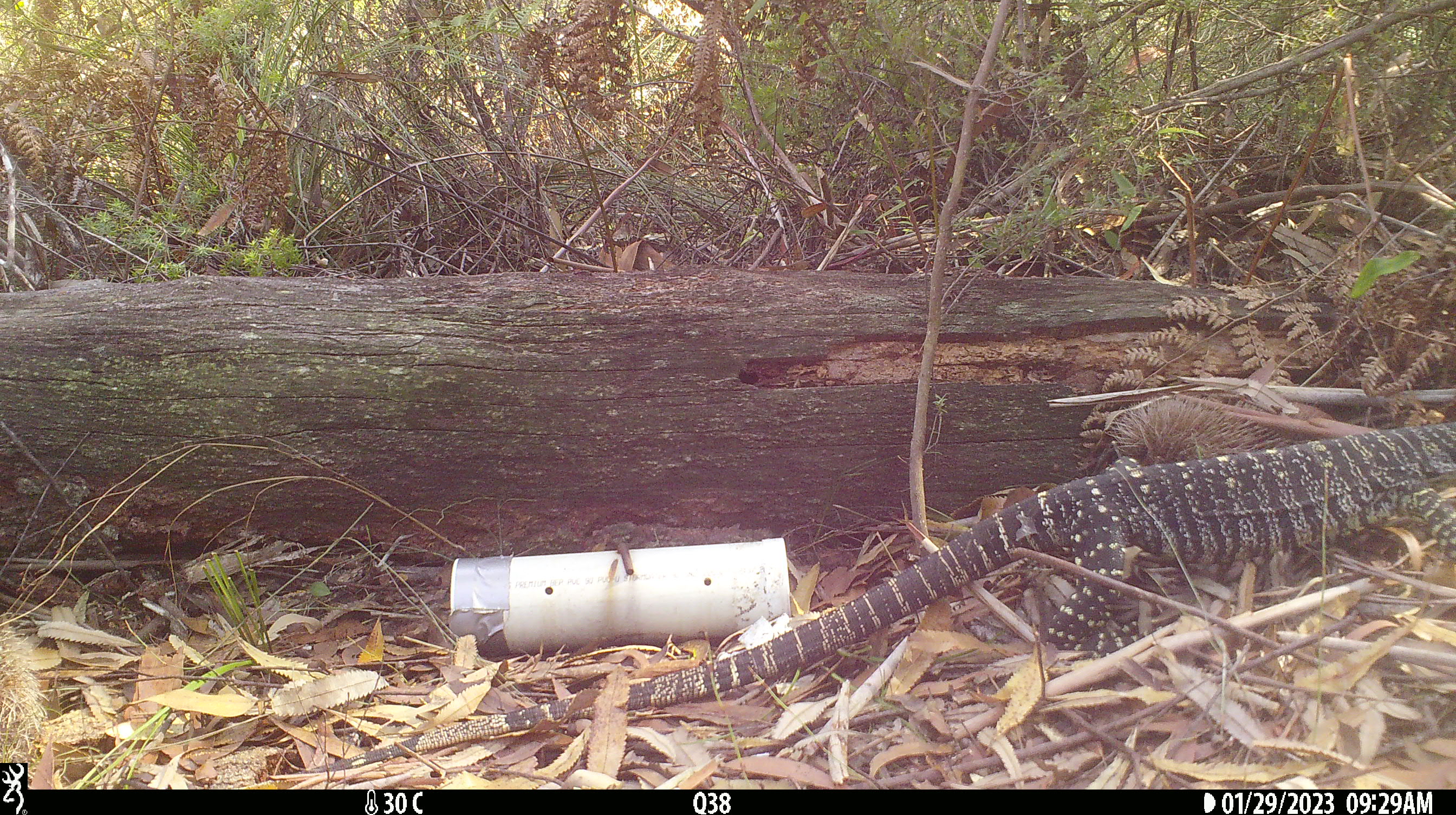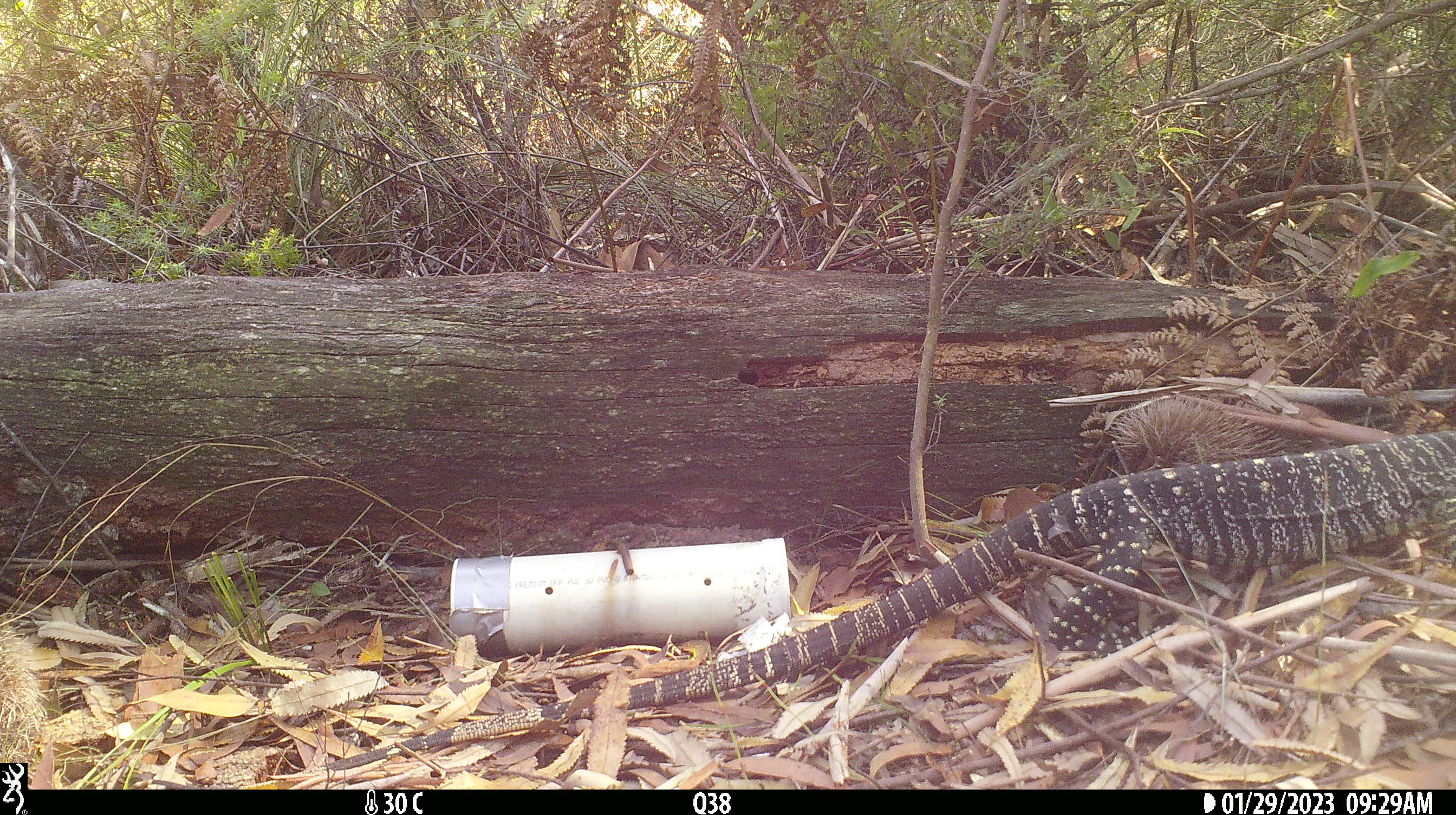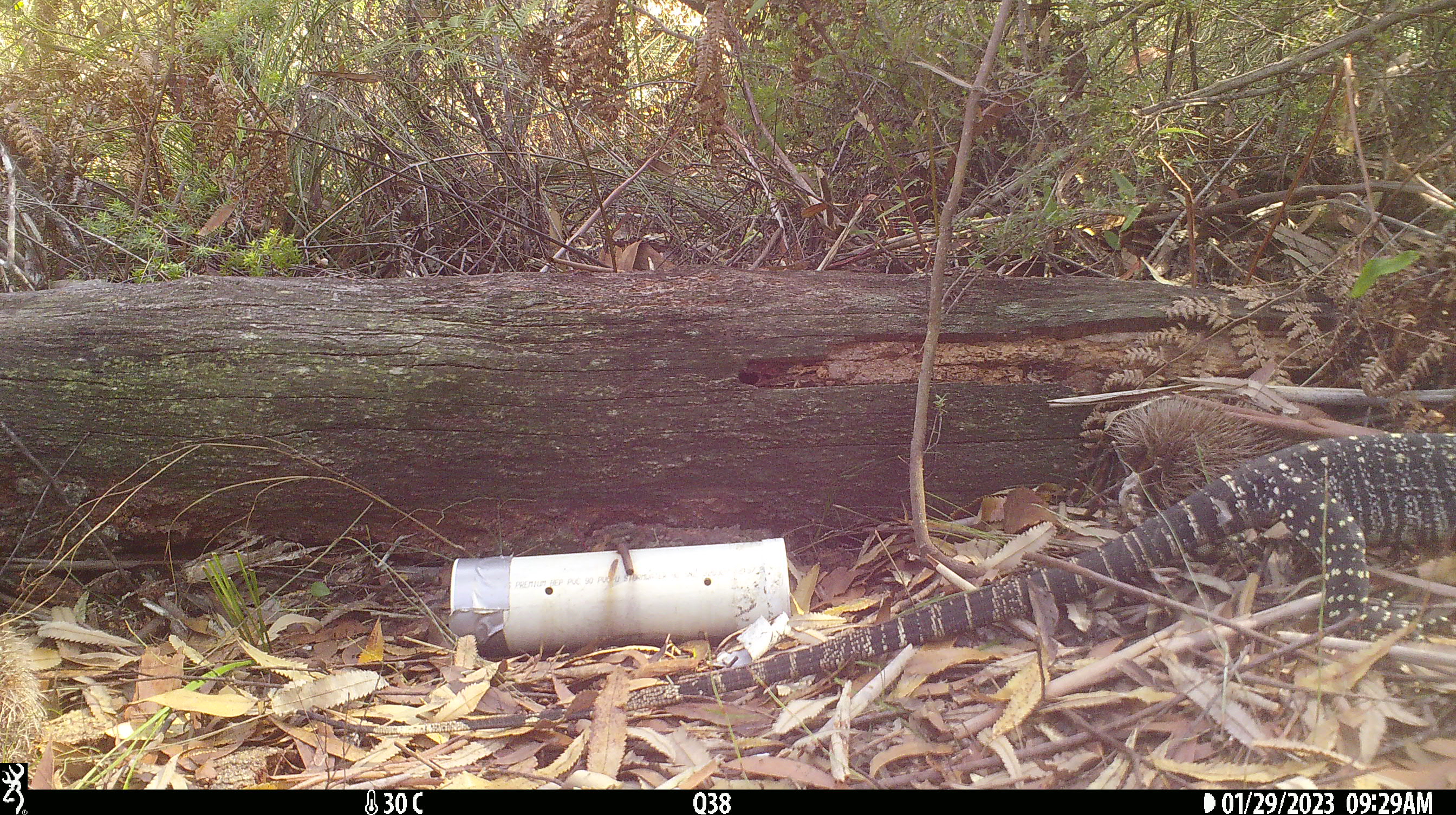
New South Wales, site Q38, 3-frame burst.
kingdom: Animalia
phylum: Chordata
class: Reptilia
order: Squamata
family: Varanidae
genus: Varanus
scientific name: Varanus varius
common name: lace monitor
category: goanna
Goanna (lace monitor) (Varanus varius).